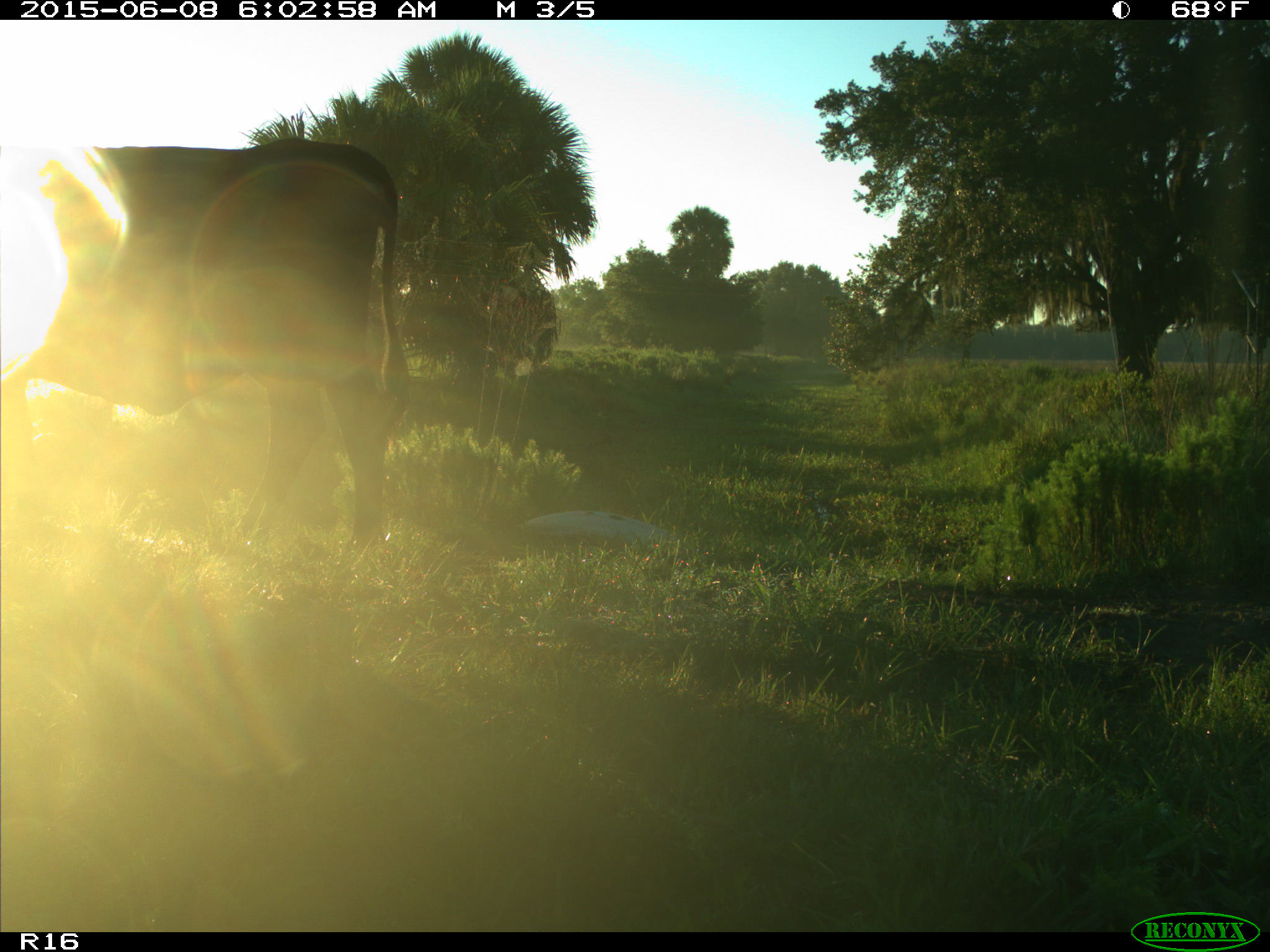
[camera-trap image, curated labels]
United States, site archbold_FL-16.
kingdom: Animalia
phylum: Chordata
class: Mammalia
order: Artiodactyla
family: Bovidae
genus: Bos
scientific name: Bos taurus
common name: domestic cow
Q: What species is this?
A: Bos taurus (domestic cow).